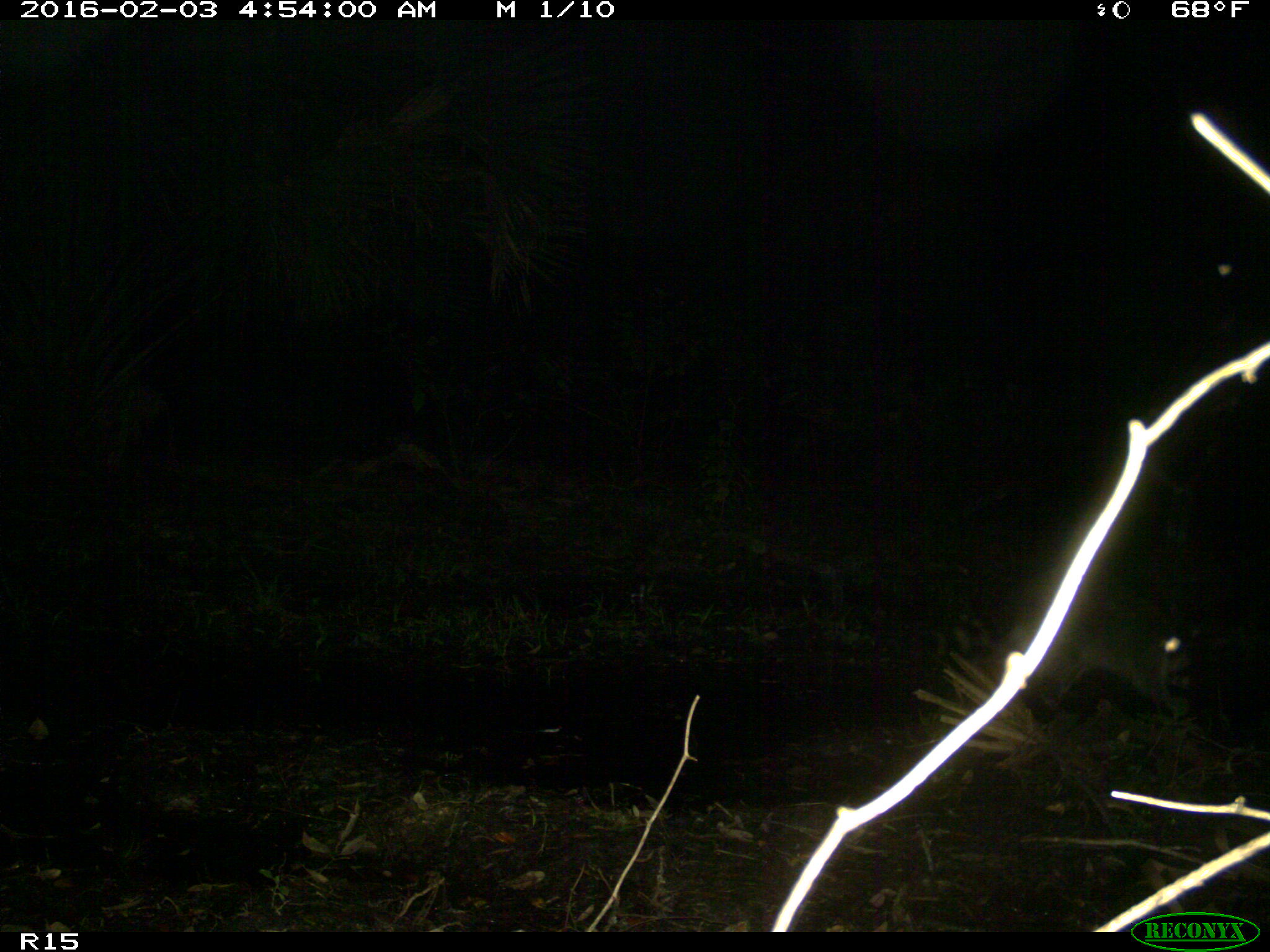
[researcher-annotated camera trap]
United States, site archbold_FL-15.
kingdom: Animalia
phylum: Chordata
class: Mammalia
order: Carnivora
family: Procyonidae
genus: Procyon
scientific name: Procyon lotor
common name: common raccoon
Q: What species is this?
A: Procyon lotor (common raccoon).